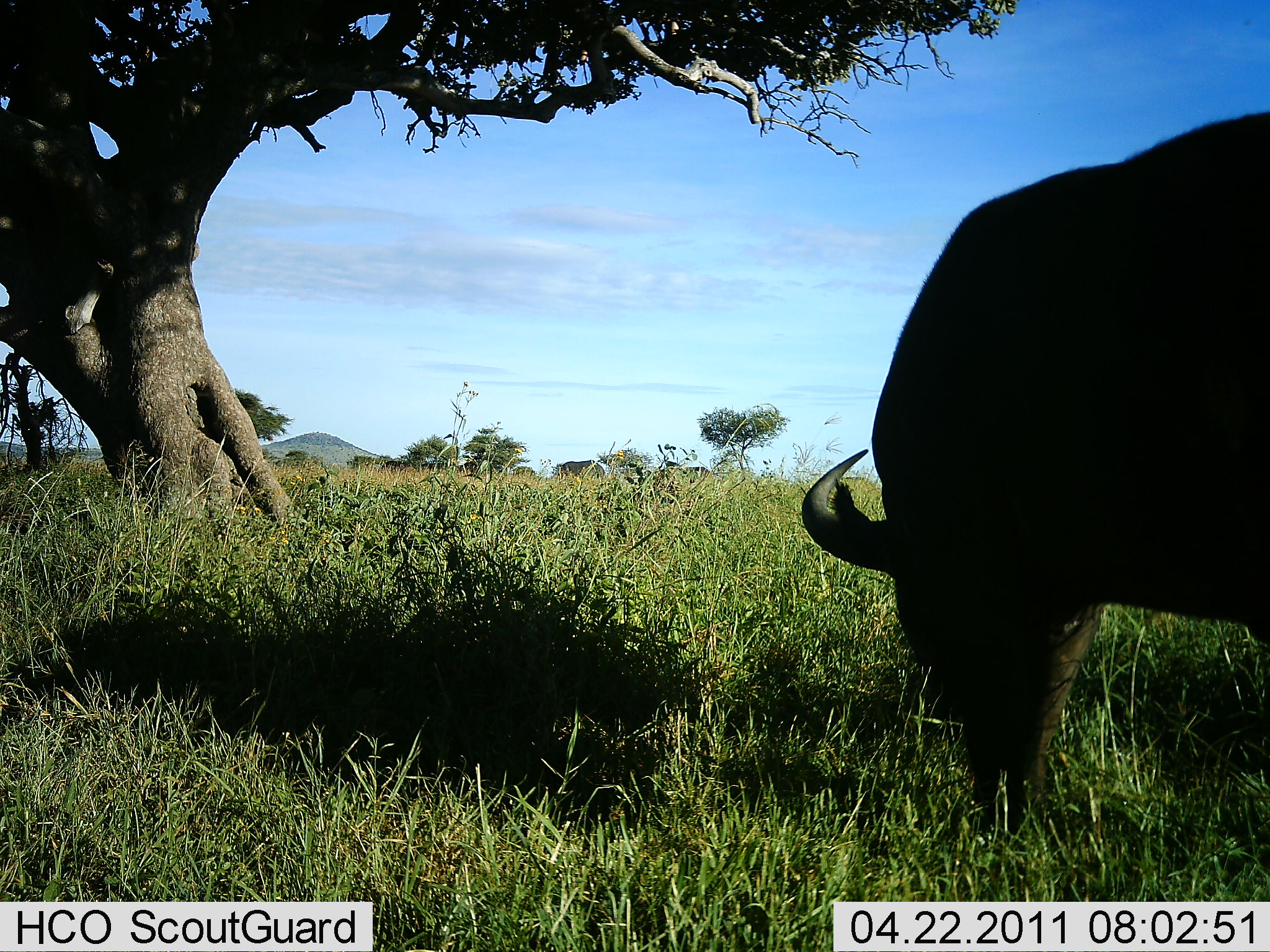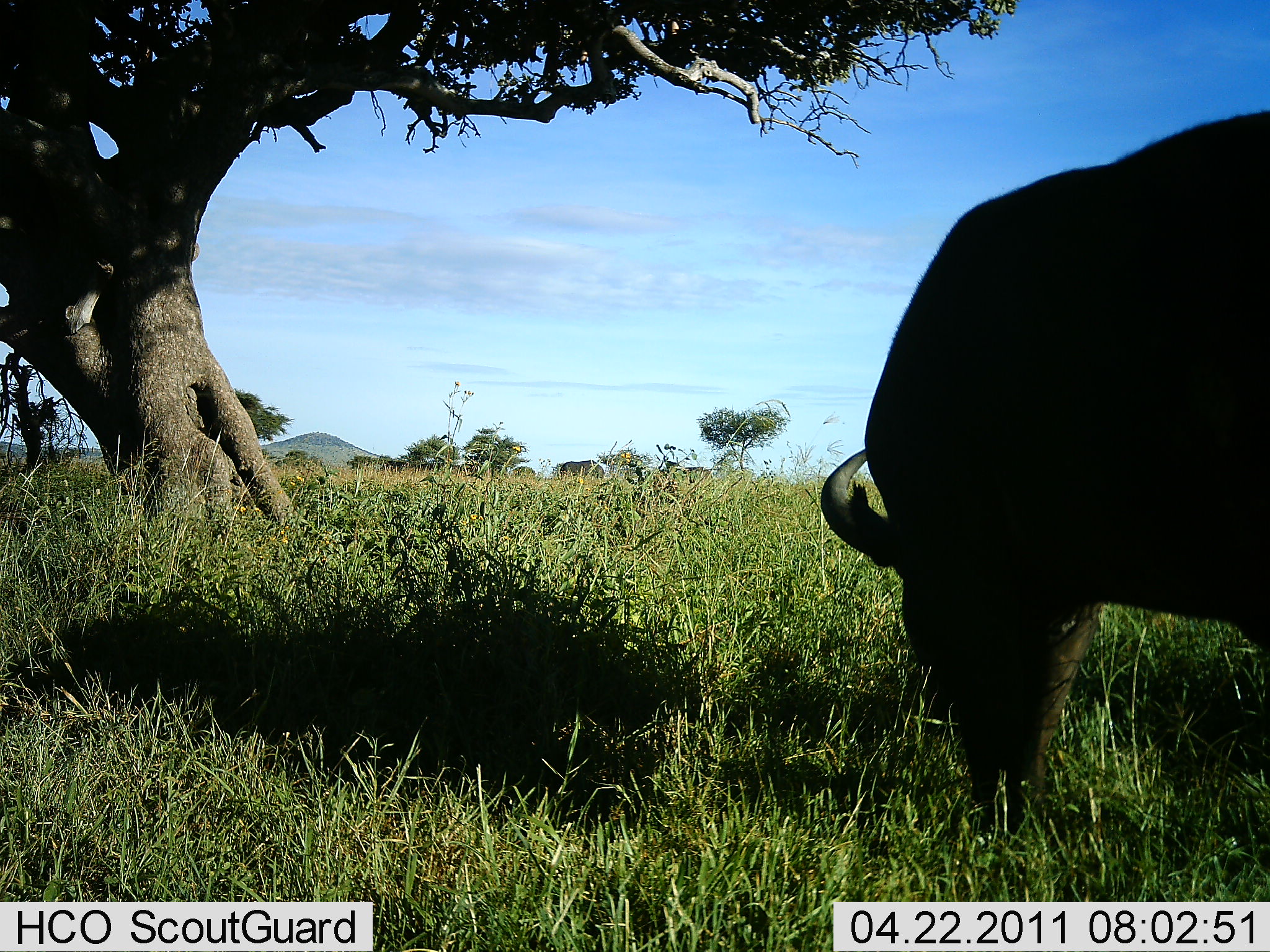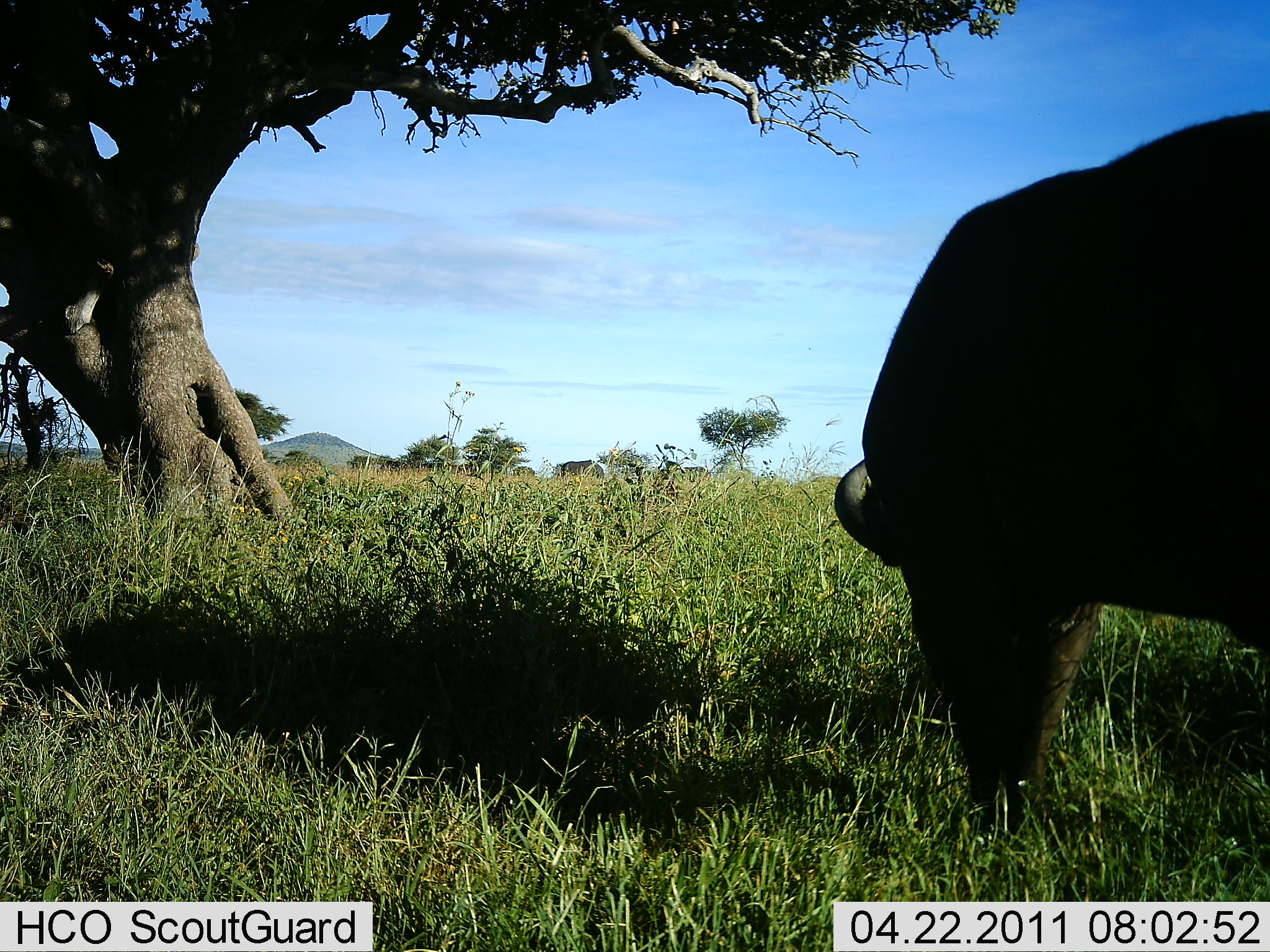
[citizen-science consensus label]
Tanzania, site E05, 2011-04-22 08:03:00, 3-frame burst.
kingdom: Animalia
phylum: Chordata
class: Mammalia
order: Artiodactyla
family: Bovidae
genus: Syncerus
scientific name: Syncerus caffer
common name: cape buffalo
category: buffalo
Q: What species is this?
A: Buffalo (cape buffalo) (Syncerus caffer).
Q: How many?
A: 1.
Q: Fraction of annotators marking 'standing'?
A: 20%.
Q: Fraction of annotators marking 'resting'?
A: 7%.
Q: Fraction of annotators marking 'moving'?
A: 7%.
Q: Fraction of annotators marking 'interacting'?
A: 0%.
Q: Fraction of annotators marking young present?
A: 0%.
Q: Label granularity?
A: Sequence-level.